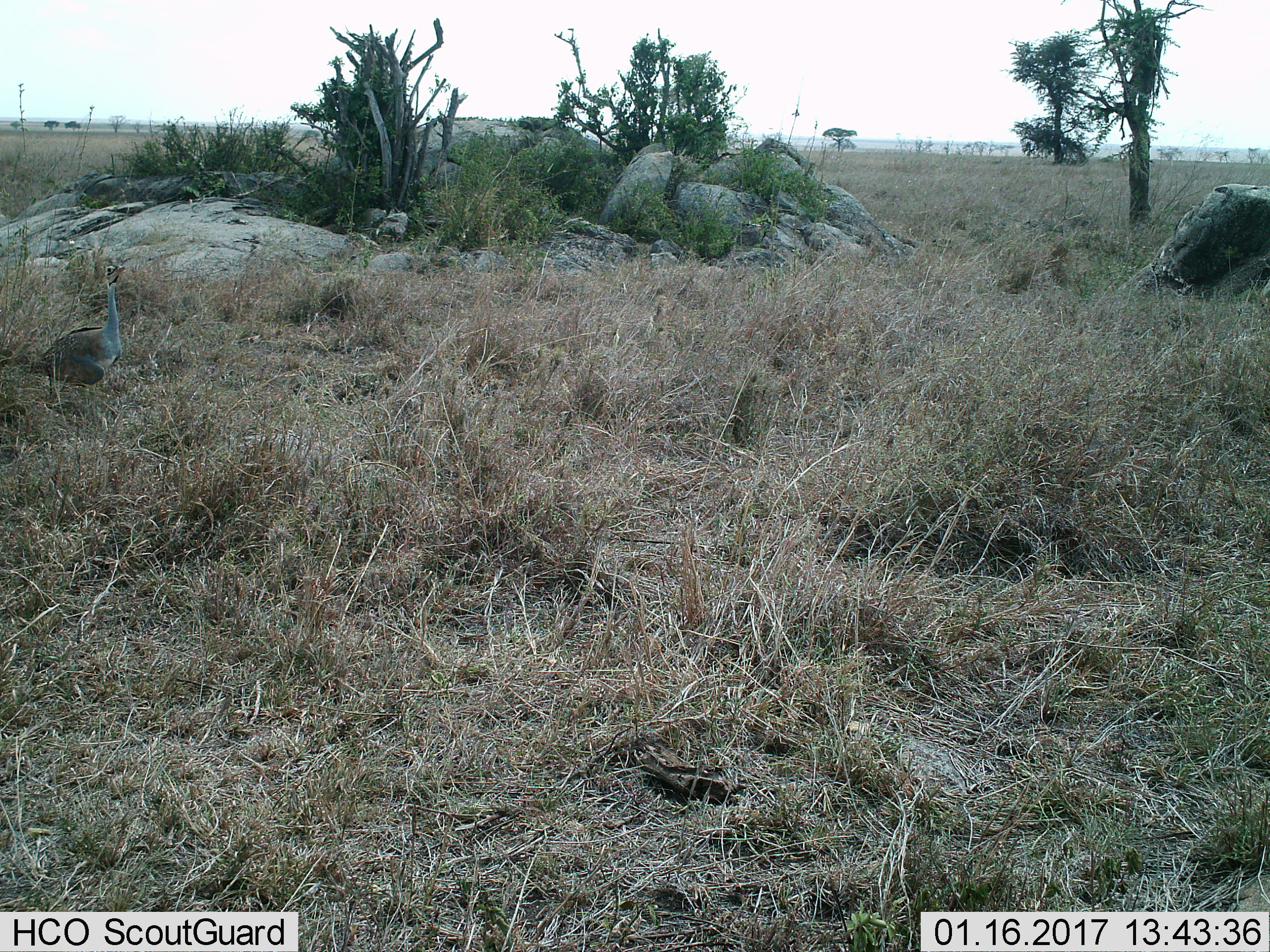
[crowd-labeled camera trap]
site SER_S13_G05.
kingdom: Animalia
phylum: Chordata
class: Aves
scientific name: Aves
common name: bird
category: birdother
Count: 1.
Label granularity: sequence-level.